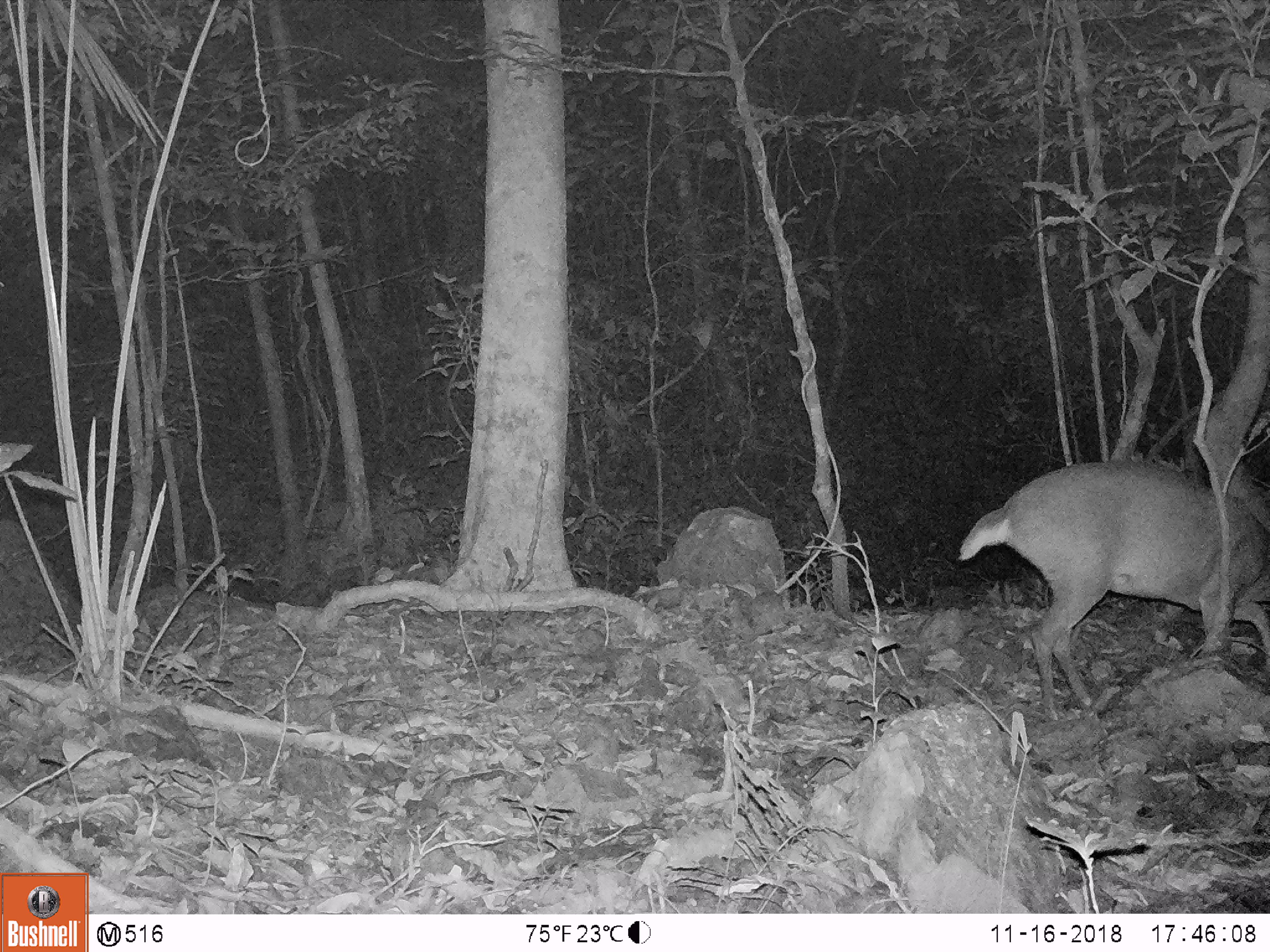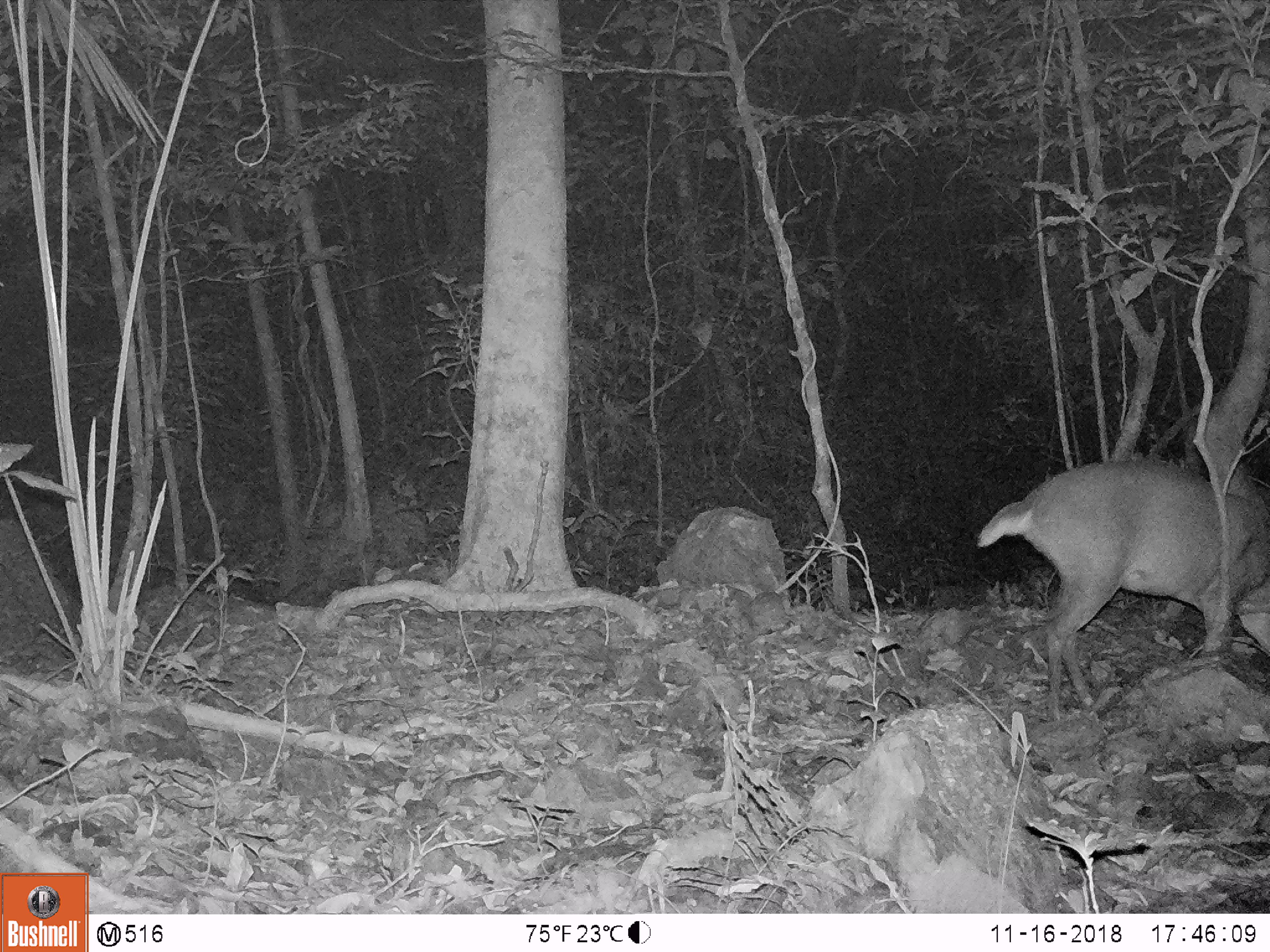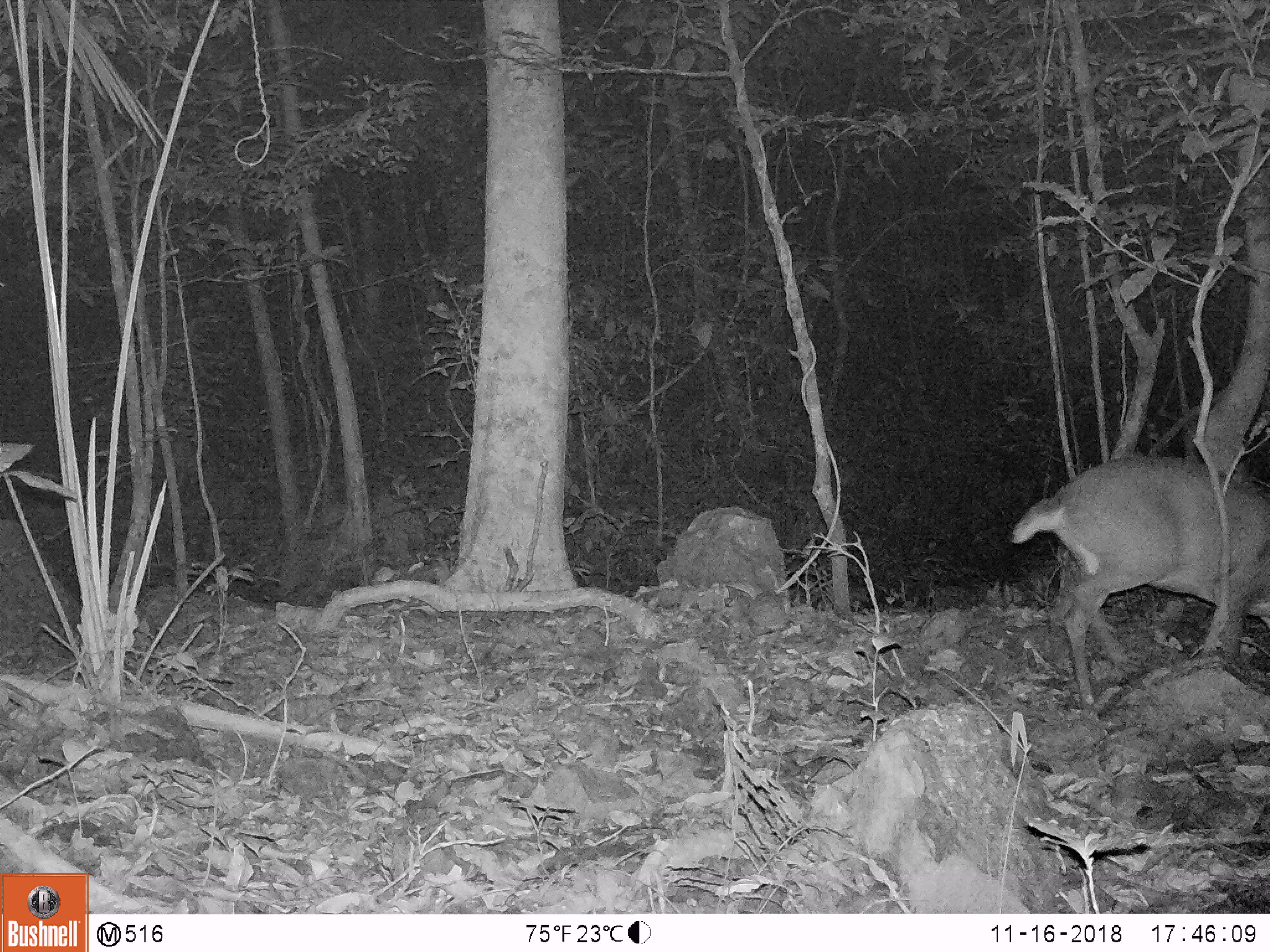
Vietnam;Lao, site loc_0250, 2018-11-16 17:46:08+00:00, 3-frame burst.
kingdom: Animalia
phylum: Chordata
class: Mammalia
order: Artiodactyla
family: Cervidae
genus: Muntiacus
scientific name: Muntiacus vuquangensis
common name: large-antlered muntjac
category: large antlered muntjac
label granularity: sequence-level